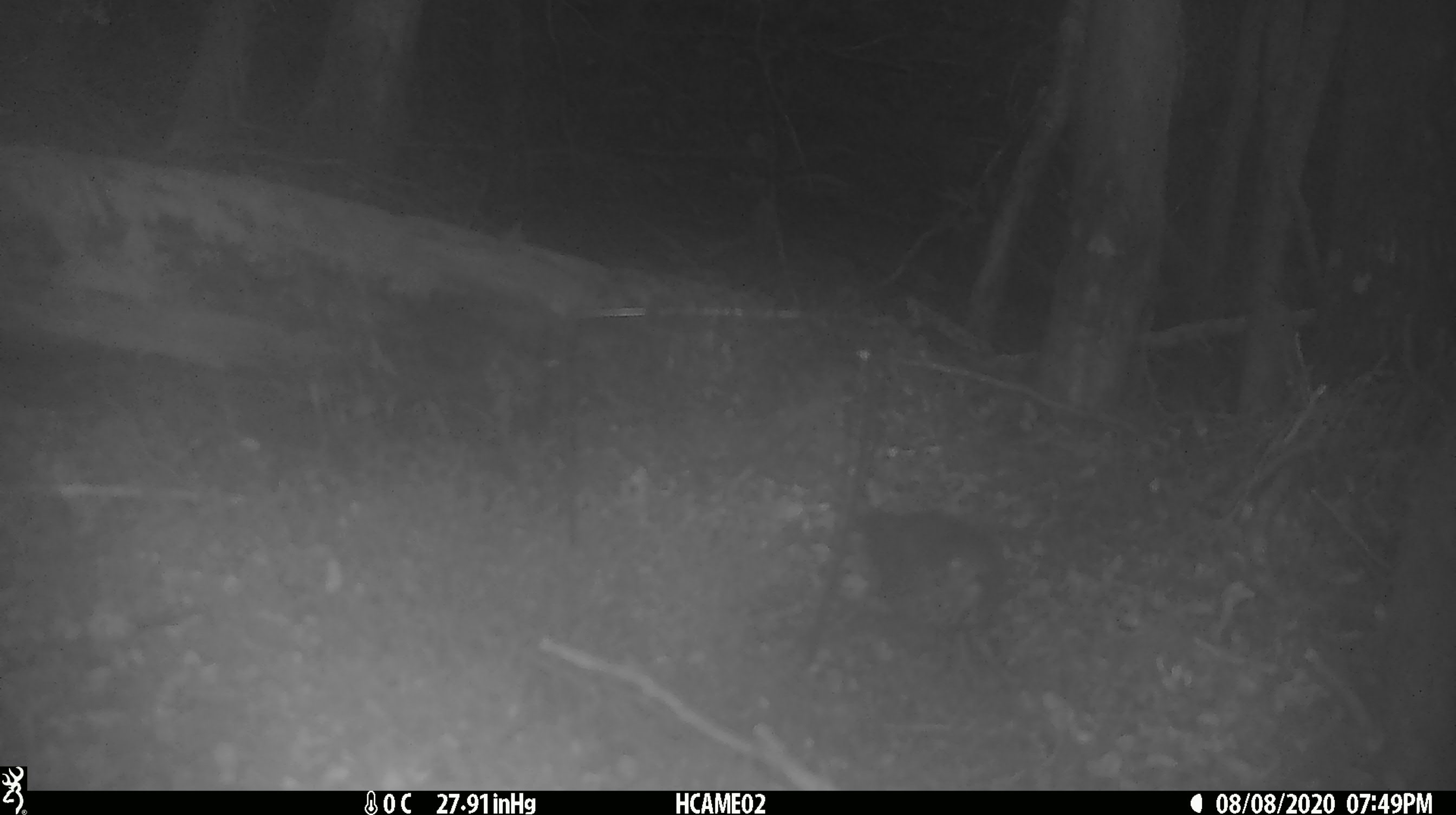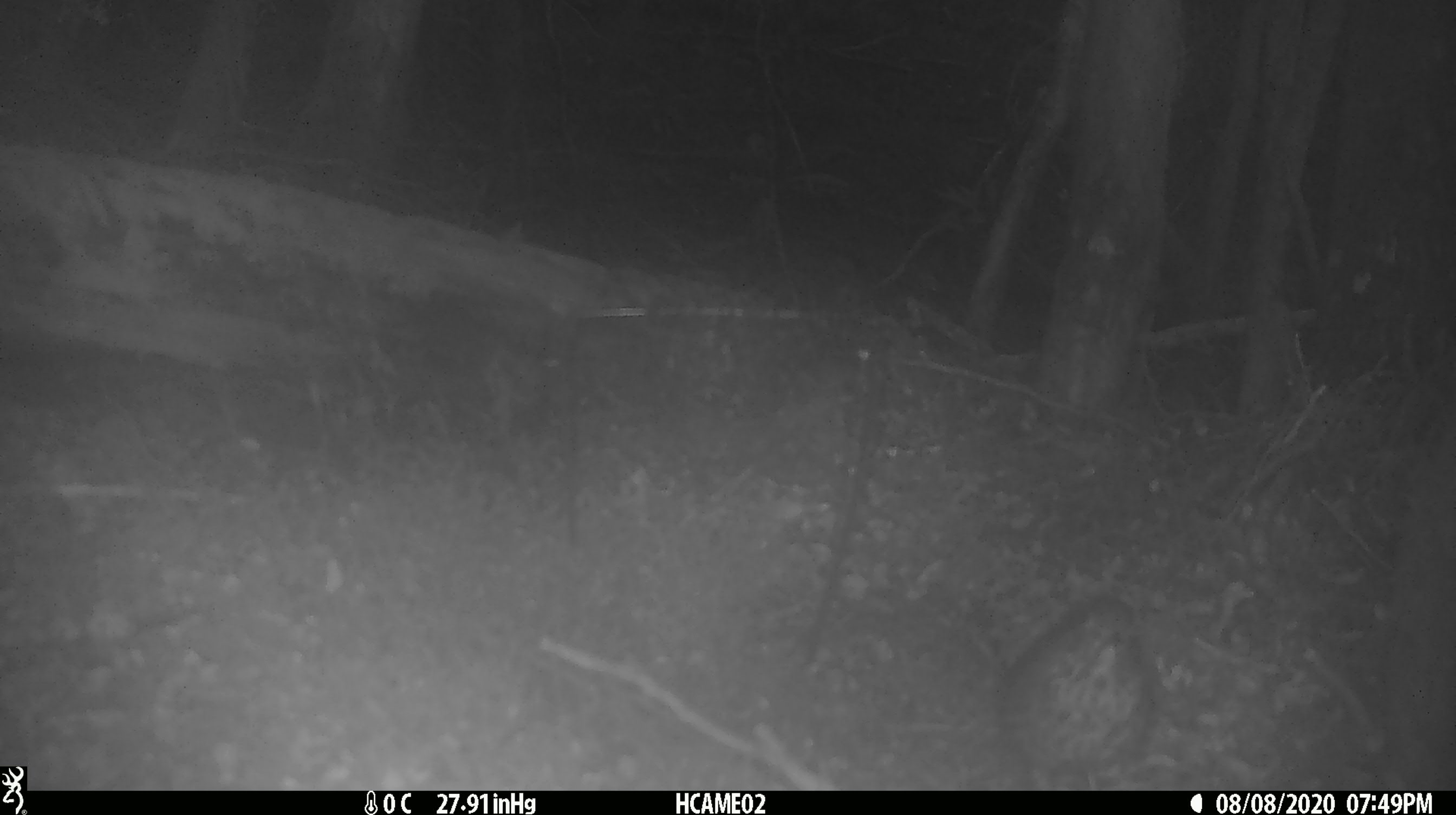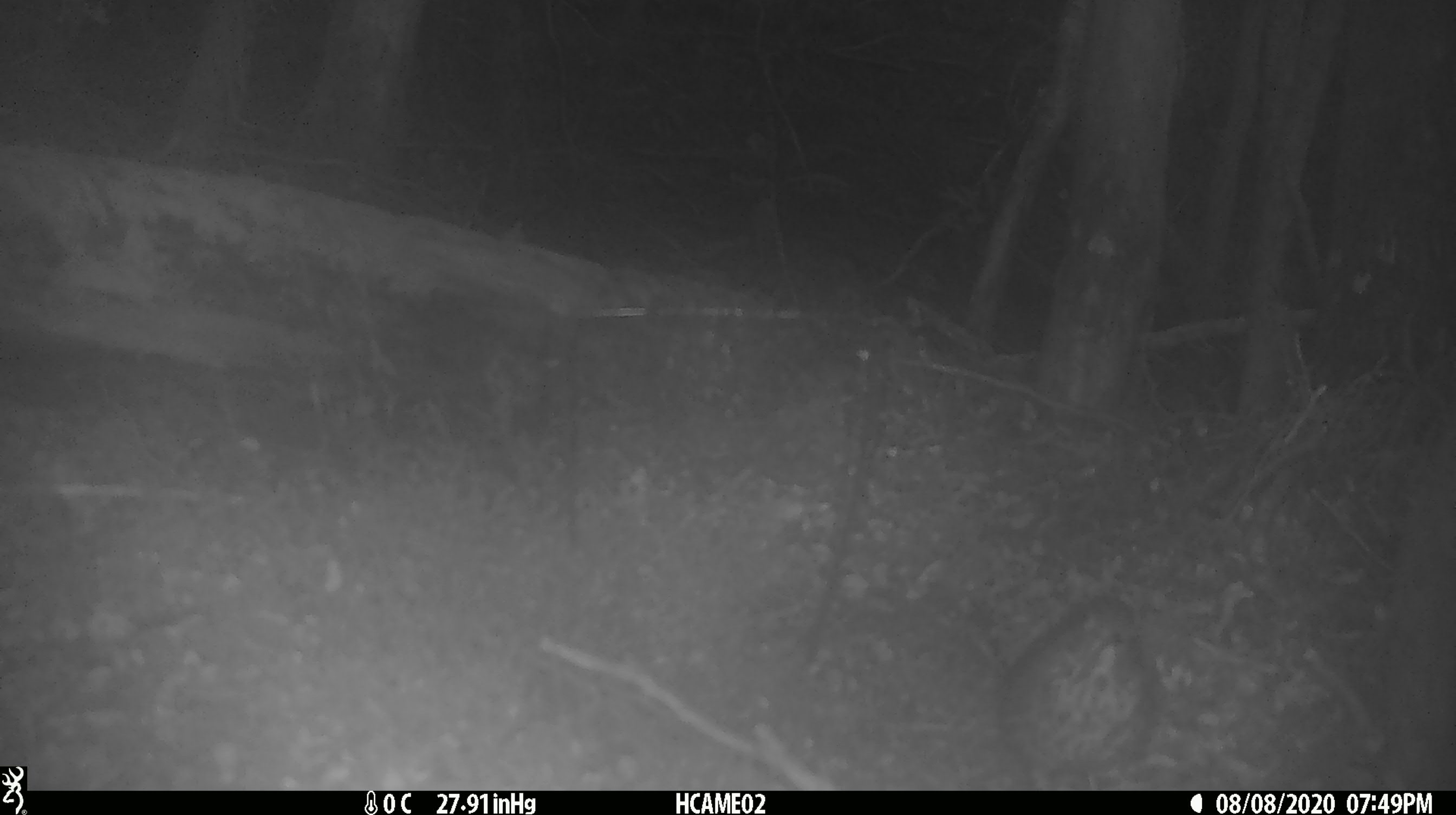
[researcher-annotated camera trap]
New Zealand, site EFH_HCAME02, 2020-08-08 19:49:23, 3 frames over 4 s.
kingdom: Animalia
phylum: Chordata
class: Aves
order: Passeriformes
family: Turdidae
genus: Turdus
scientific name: Turdus philomelos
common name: song thrush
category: thrush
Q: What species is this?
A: Thrush (song thrush) (Turdus philomelos).